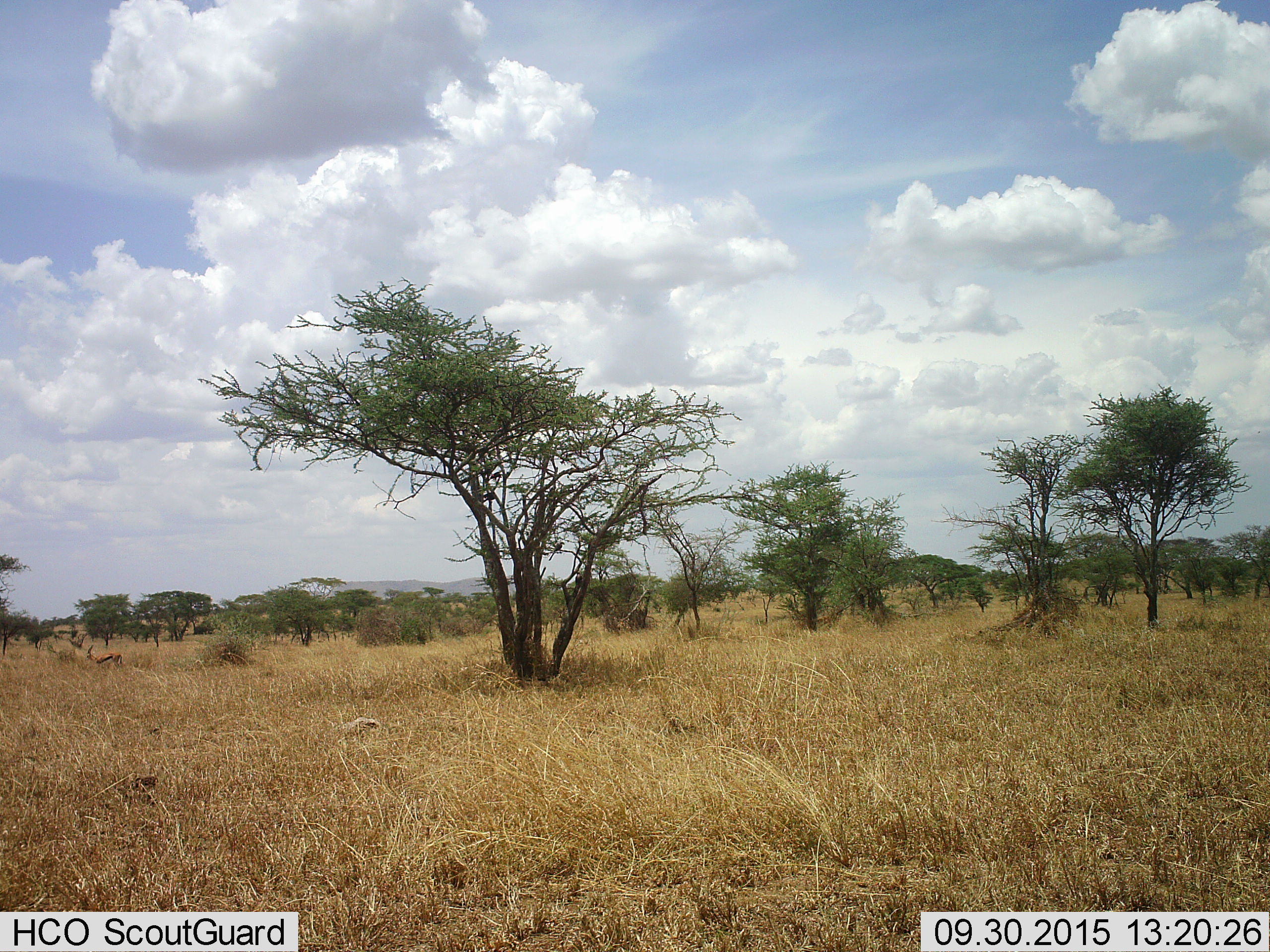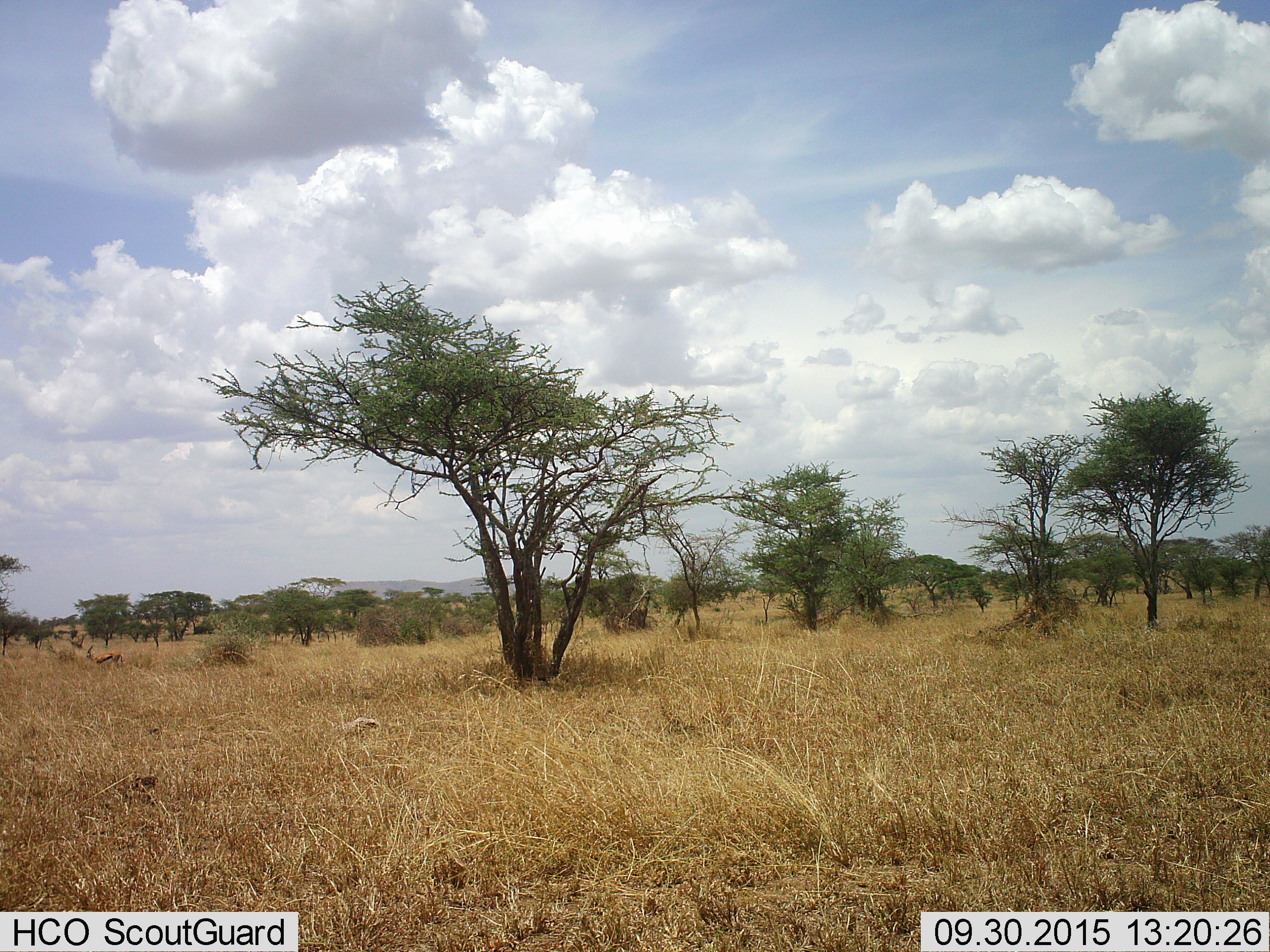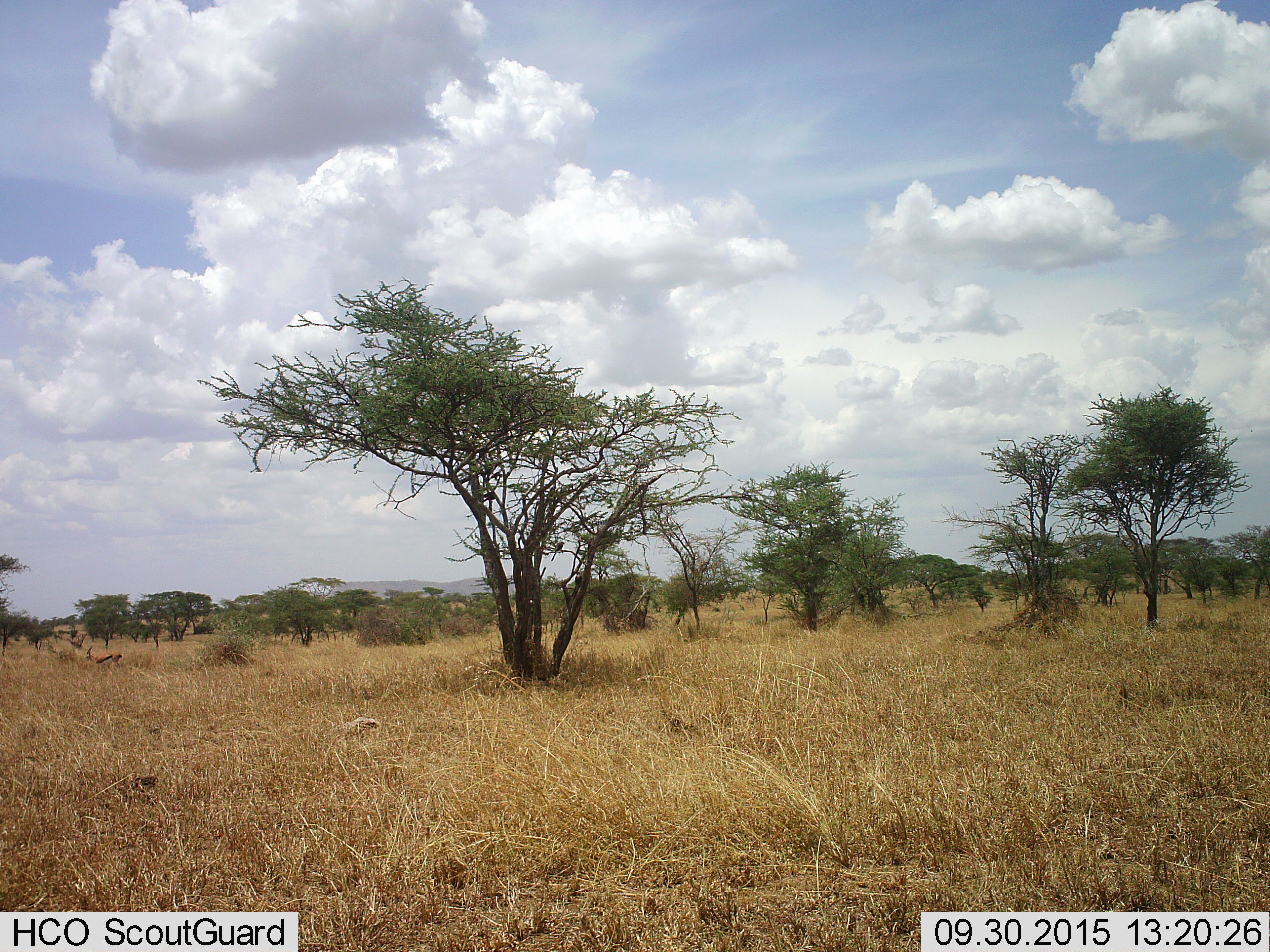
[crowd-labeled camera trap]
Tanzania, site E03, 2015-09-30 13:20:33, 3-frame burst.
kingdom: Animalia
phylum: Chordata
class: Mammalia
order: Artiodactyla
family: Bovidae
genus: Eudorcas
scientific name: Eudorcas thomsonii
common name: thomson's gazelle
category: gazellethomsons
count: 1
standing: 92%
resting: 0%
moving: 0%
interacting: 0%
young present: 0%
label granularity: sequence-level